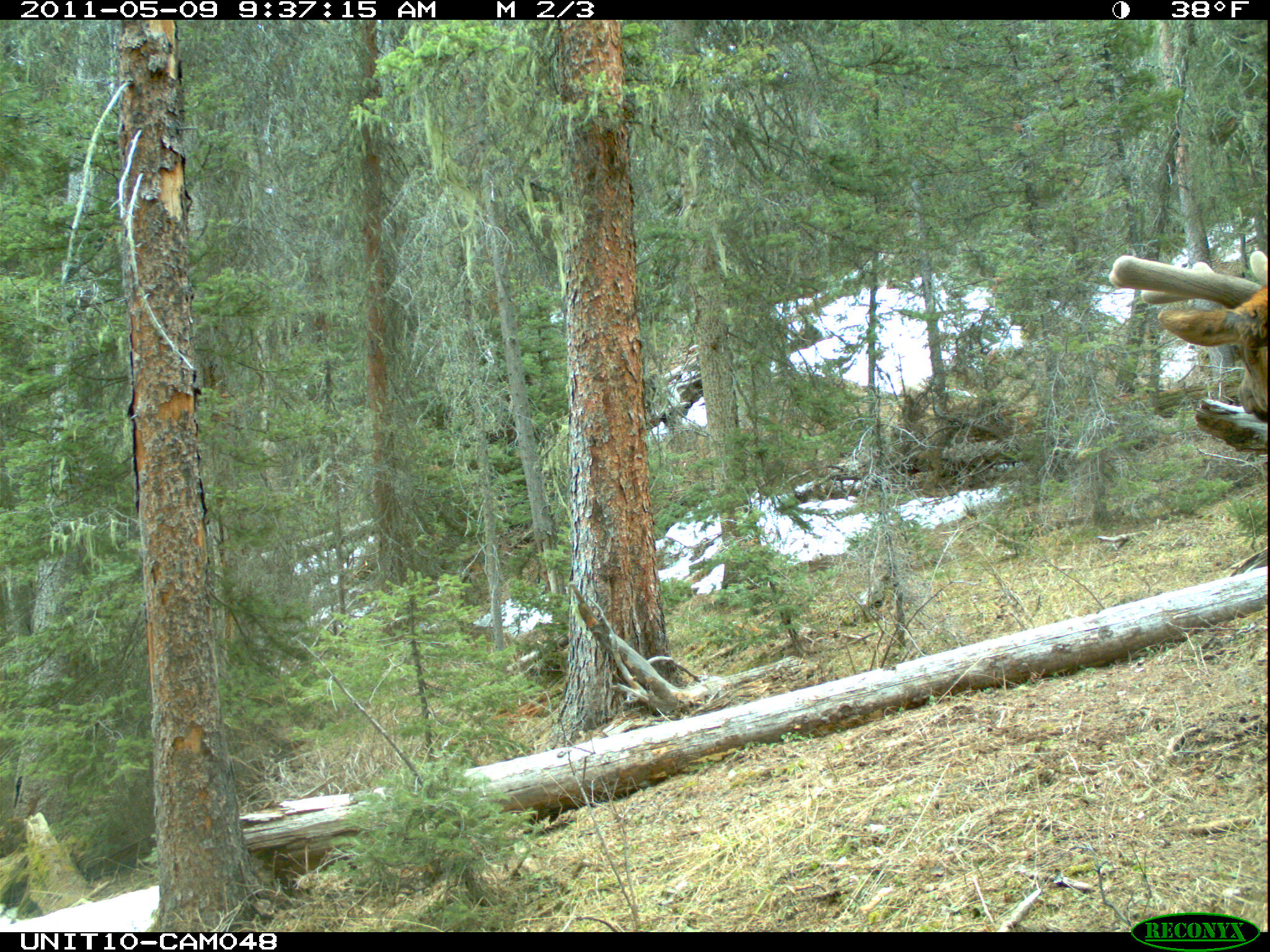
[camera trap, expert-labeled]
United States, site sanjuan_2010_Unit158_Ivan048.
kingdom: Animalia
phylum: Chordata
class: Mammalia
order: Artiodactyla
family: Cervidae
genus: Cervus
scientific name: Cervus elaphus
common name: red deer